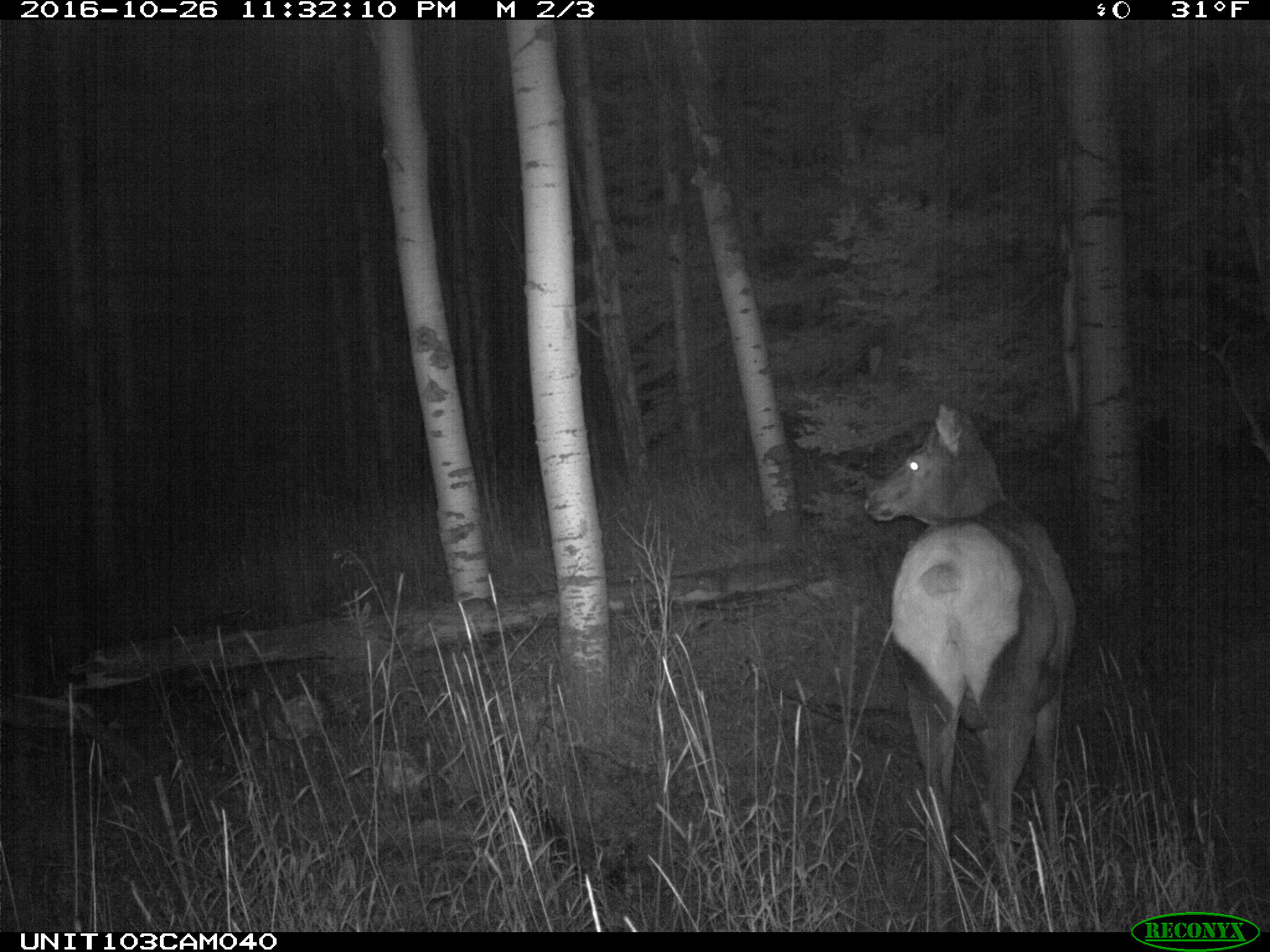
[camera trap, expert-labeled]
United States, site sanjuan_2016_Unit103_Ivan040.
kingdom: Animalia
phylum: Chordata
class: Mammalia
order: Artiodactyla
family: Cervidae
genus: Cervus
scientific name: Cervus elaphus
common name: red deer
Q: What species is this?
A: Cervus elaphus (red deer).